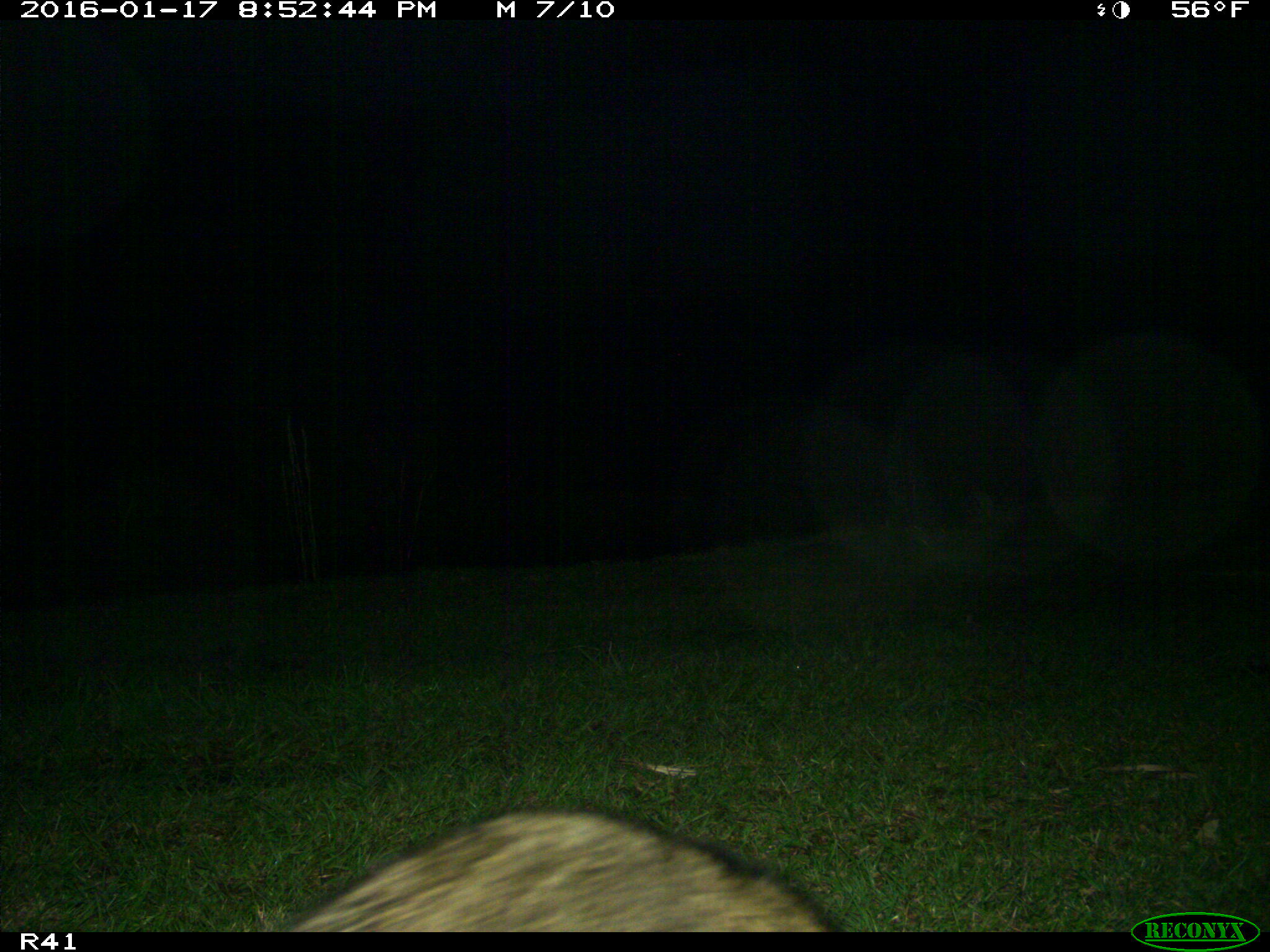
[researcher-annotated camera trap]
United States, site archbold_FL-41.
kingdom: Animalia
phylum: Chordata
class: Mammalia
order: Carnivora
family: Procyonidae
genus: Procyon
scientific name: Procyon lotor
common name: common raccoon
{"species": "Procyon lotor (common raccoon)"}